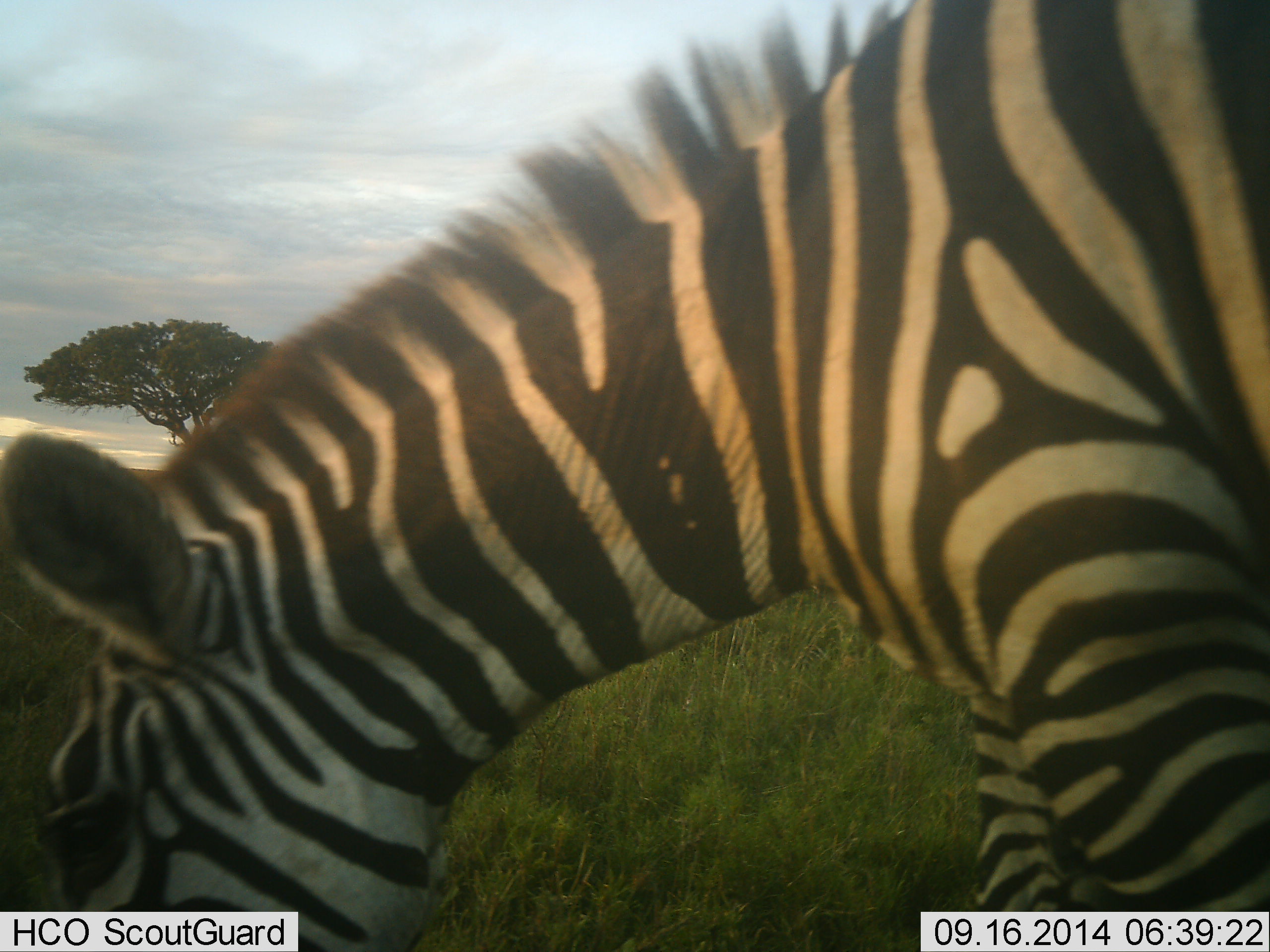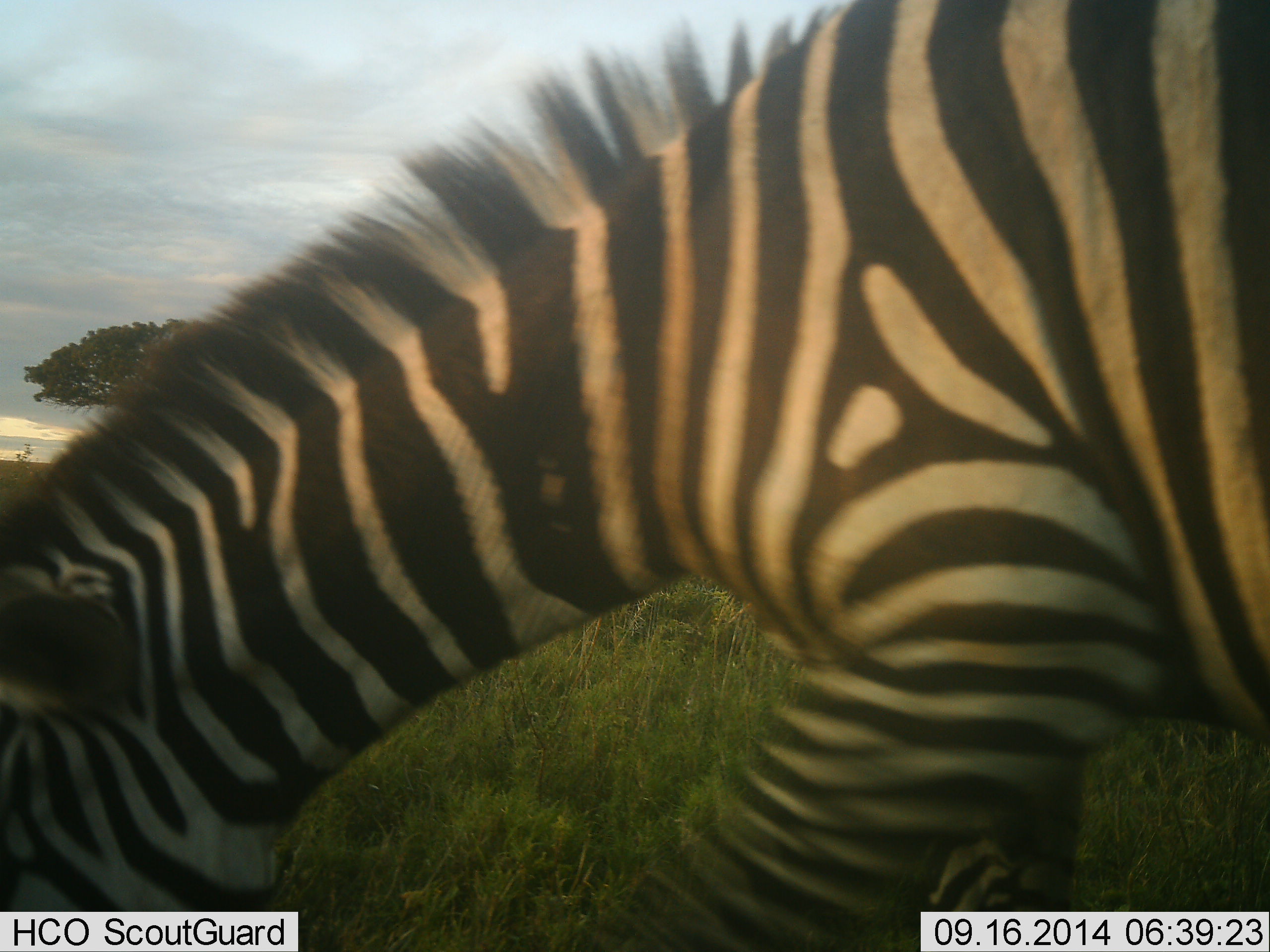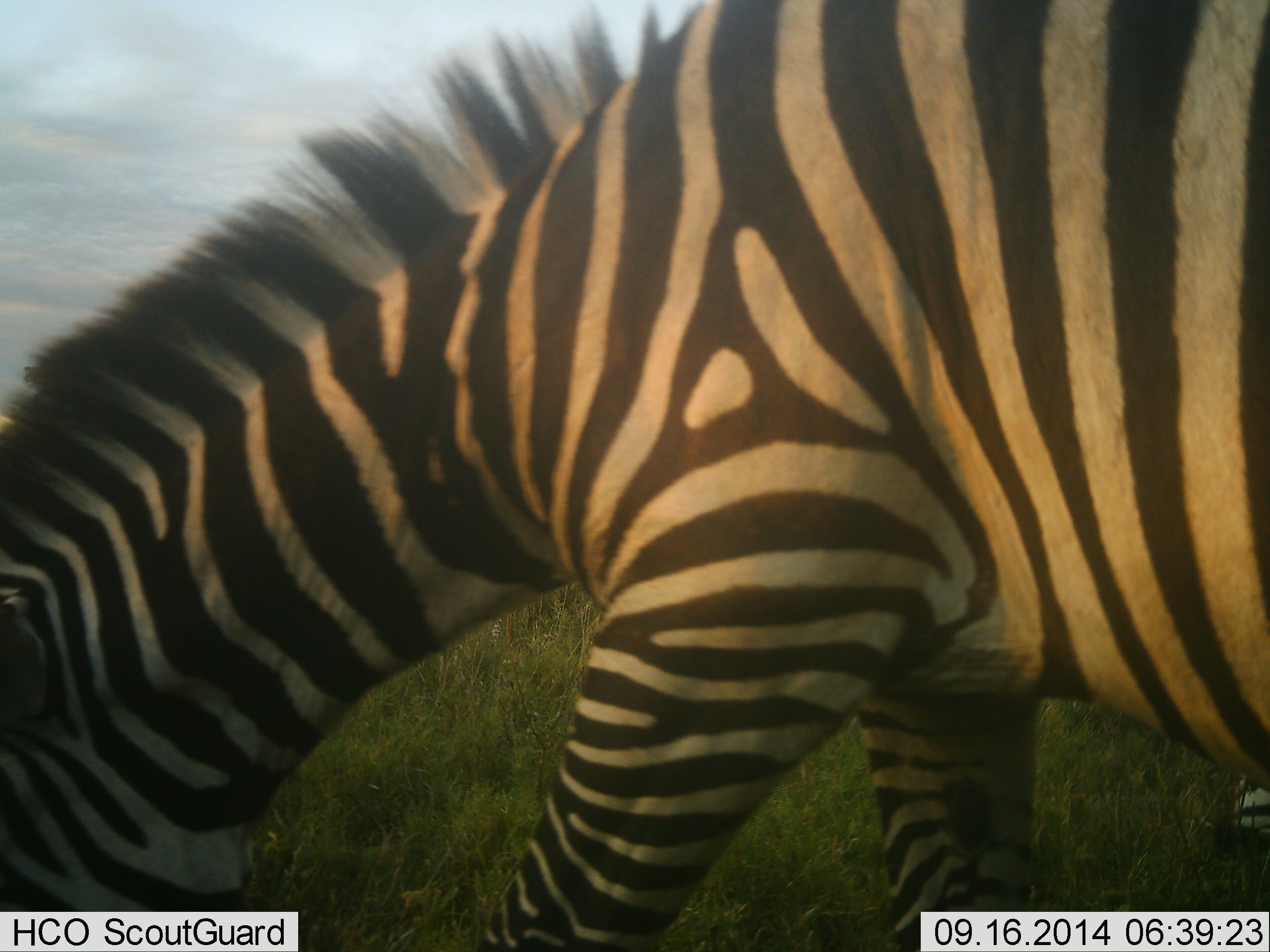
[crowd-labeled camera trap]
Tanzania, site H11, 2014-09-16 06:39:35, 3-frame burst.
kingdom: Animalia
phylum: Chordata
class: Mammalia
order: Perissodactyla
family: Equidae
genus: Equus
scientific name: Equus quagga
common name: plains zebra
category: zebra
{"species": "zebra (plains zebra) (Equus quagga)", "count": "1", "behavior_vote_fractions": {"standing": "10%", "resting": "0%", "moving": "20%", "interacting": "10%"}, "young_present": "0%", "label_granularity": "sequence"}